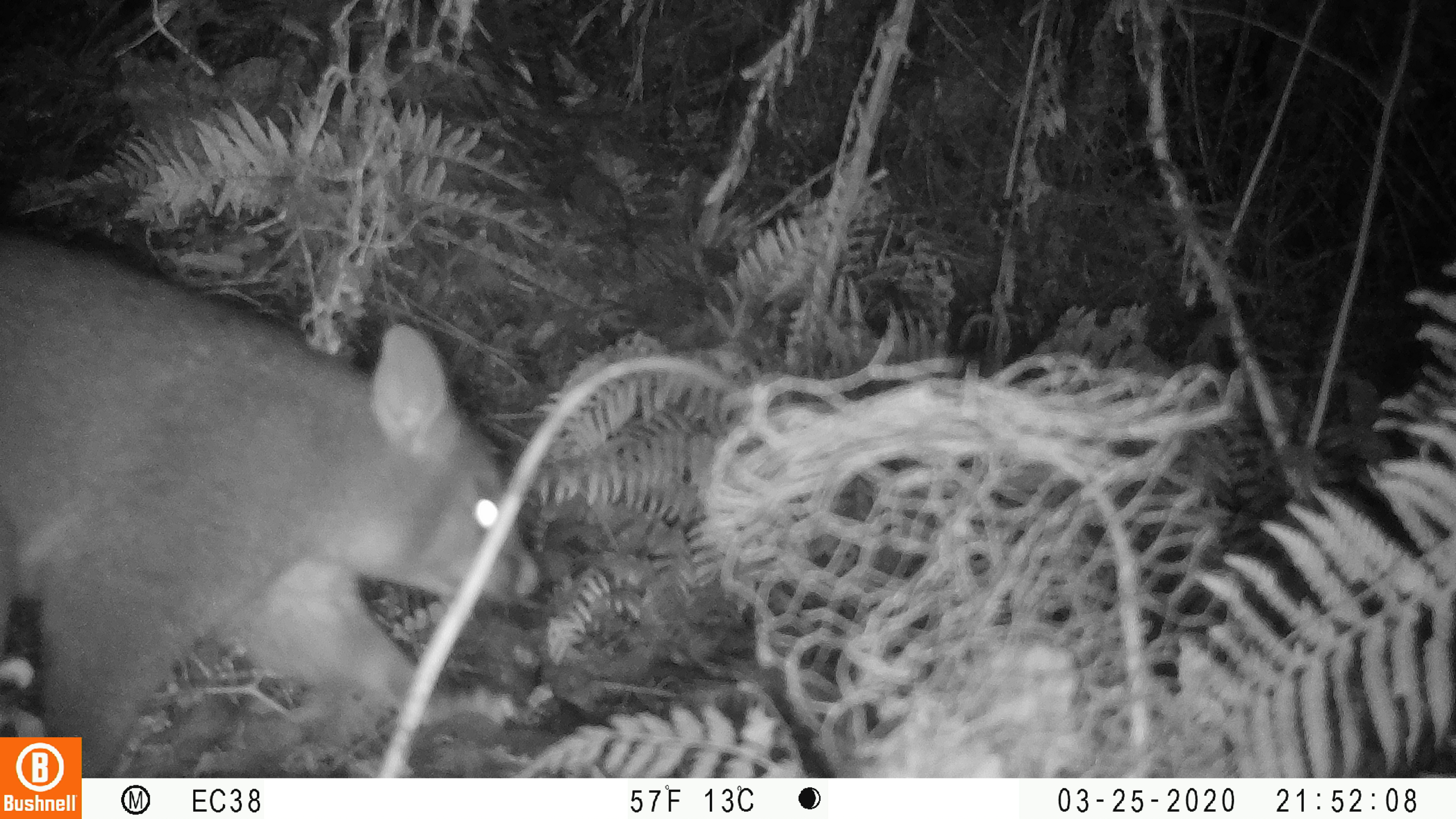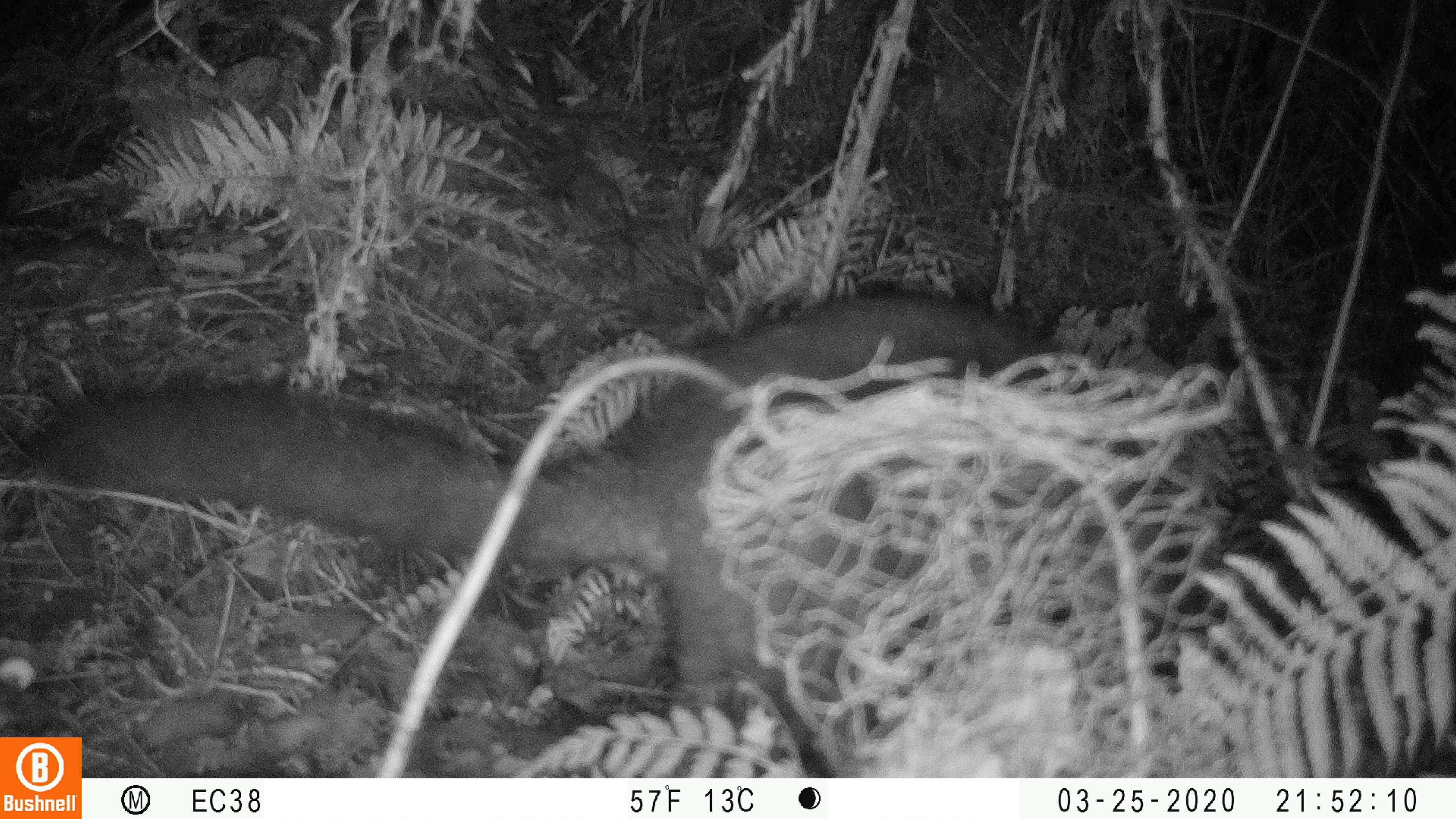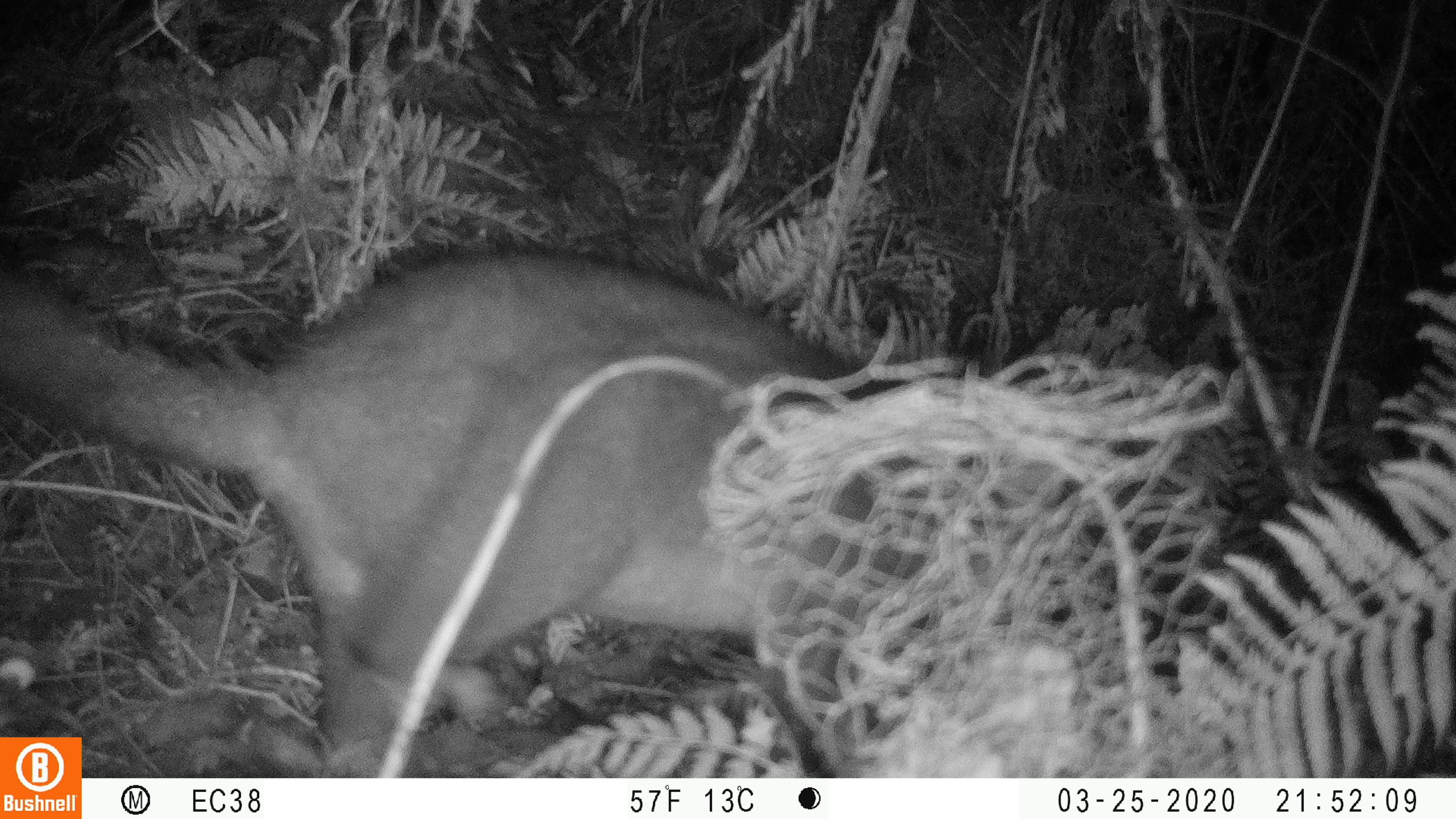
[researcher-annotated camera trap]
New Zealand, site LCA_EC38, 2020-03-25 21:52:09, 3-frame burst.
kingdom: Animalia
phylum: Chordata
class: Mammalia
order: Diprotodontia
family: Phalangeridae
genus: Trichosurus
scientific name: Trichosurus vulpecula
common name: common brushtail possum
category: possum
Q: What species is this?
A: Possum (common brushtail possum) (Trichosurus vulpecula).